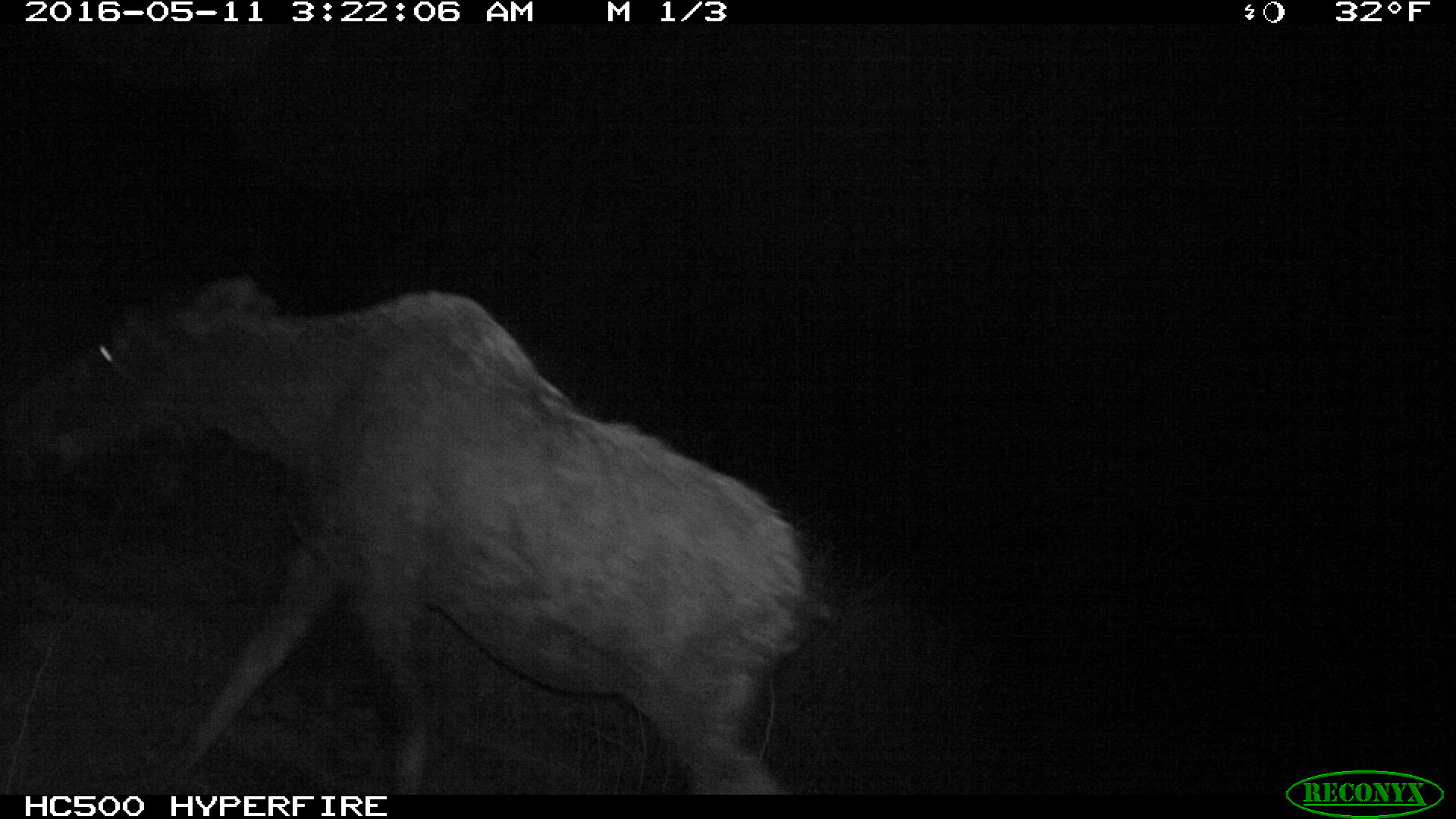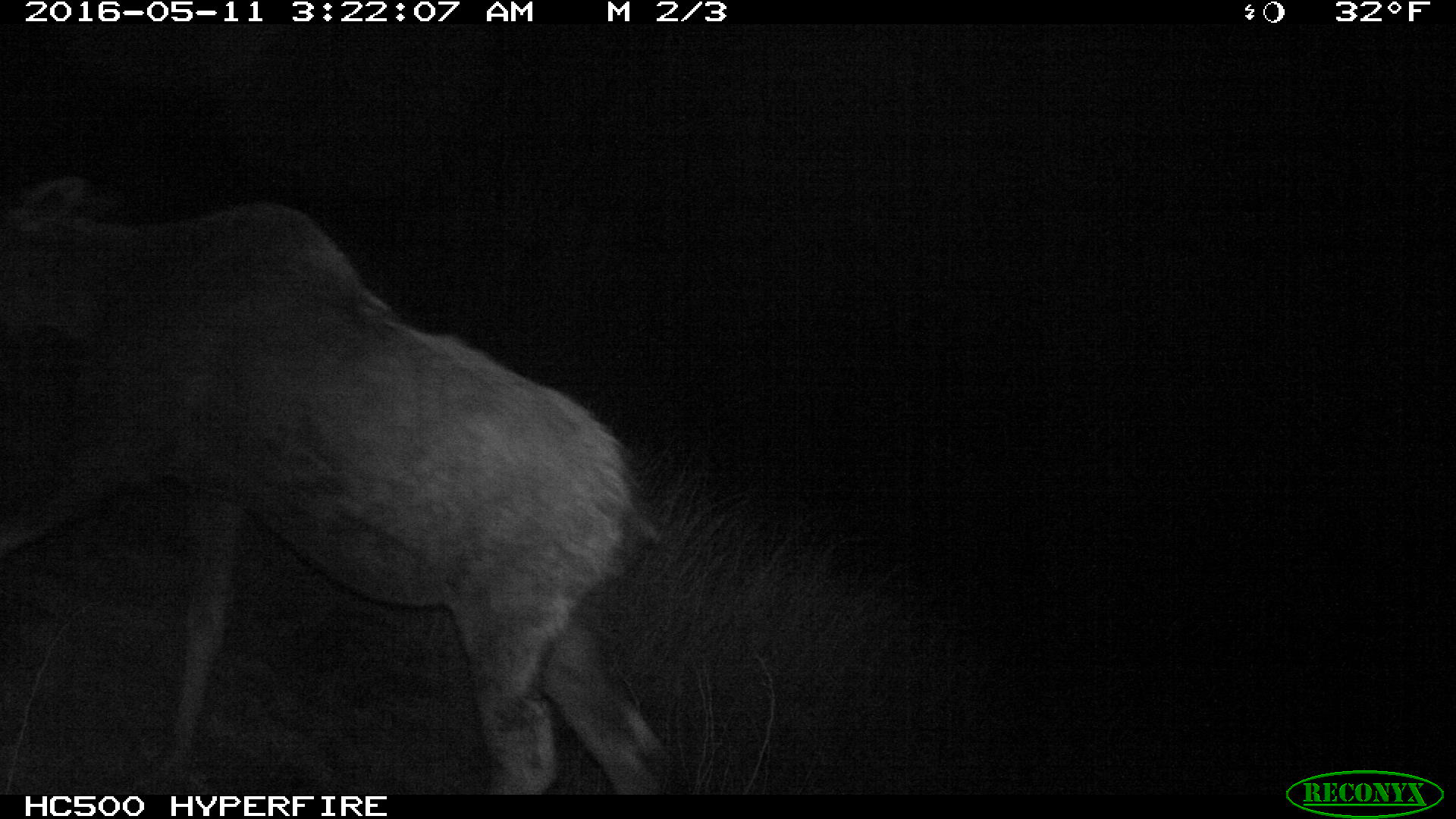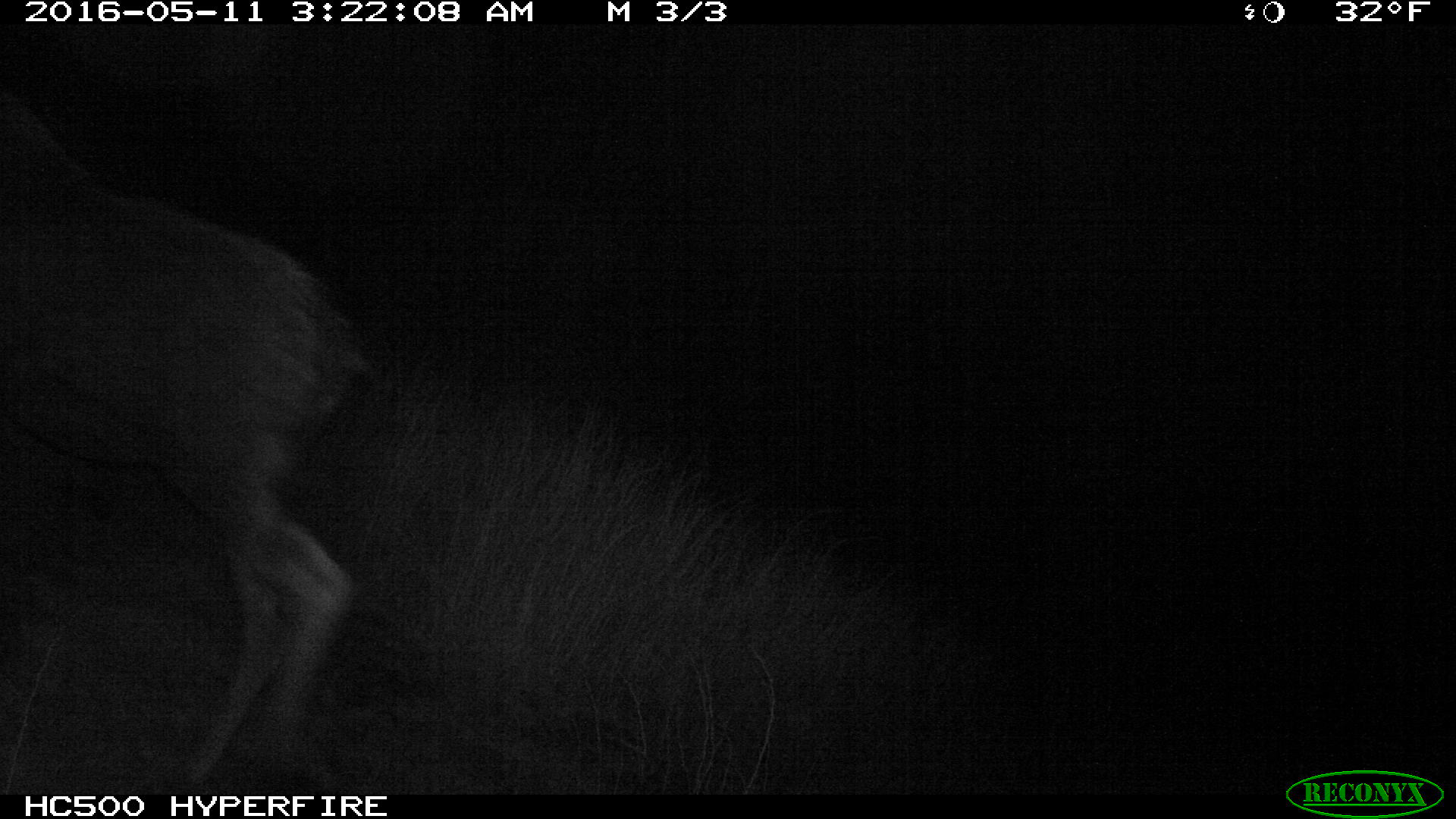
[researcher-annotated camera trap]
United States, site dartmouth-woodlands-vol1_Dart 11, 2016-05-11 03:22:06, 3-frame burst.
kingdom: Animalia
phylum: Chordata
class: Mammalia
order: Artiodactyla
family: Cervidae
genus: Alces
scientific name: Alces alces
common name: moose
Moose (Alces alces).